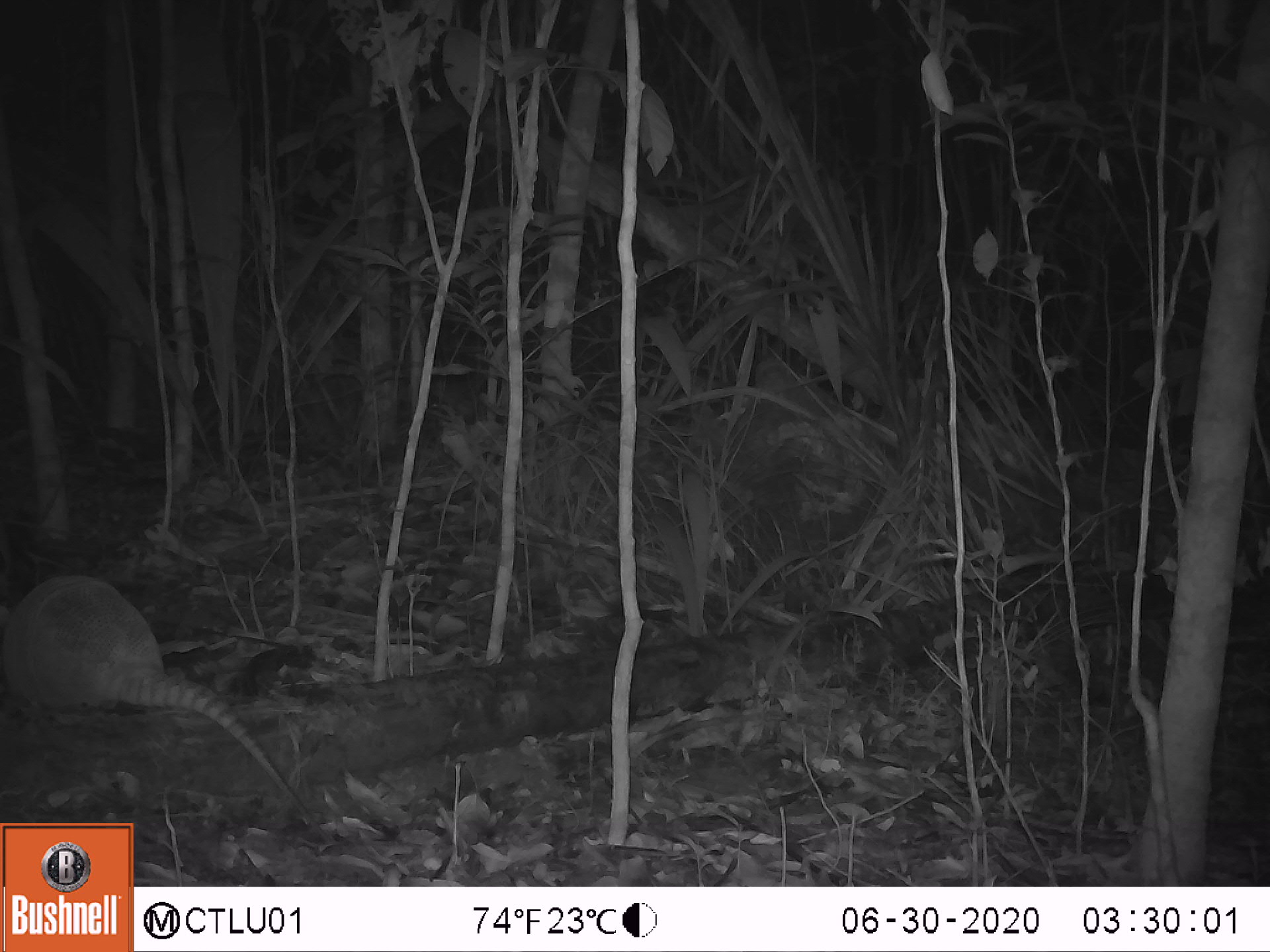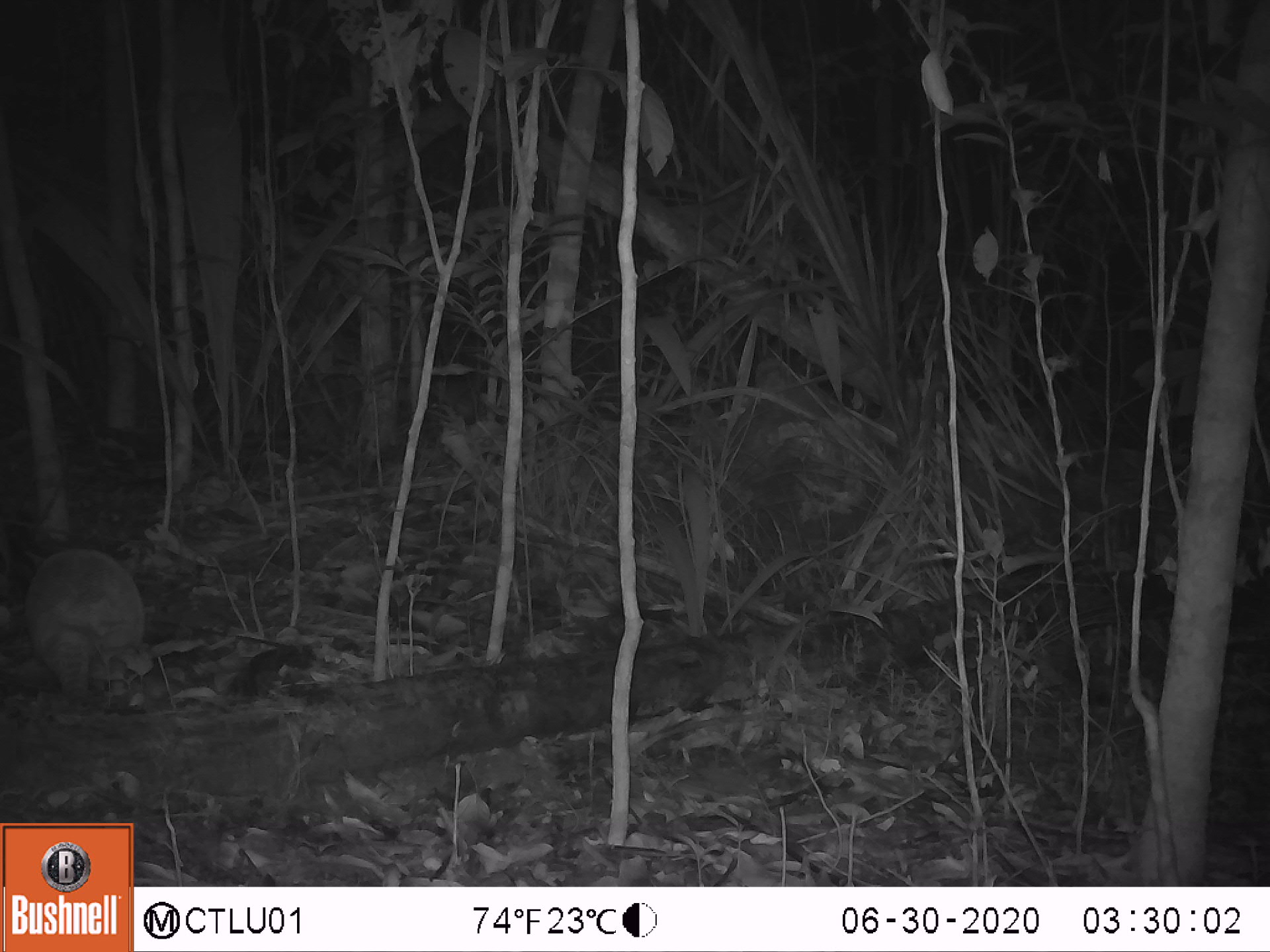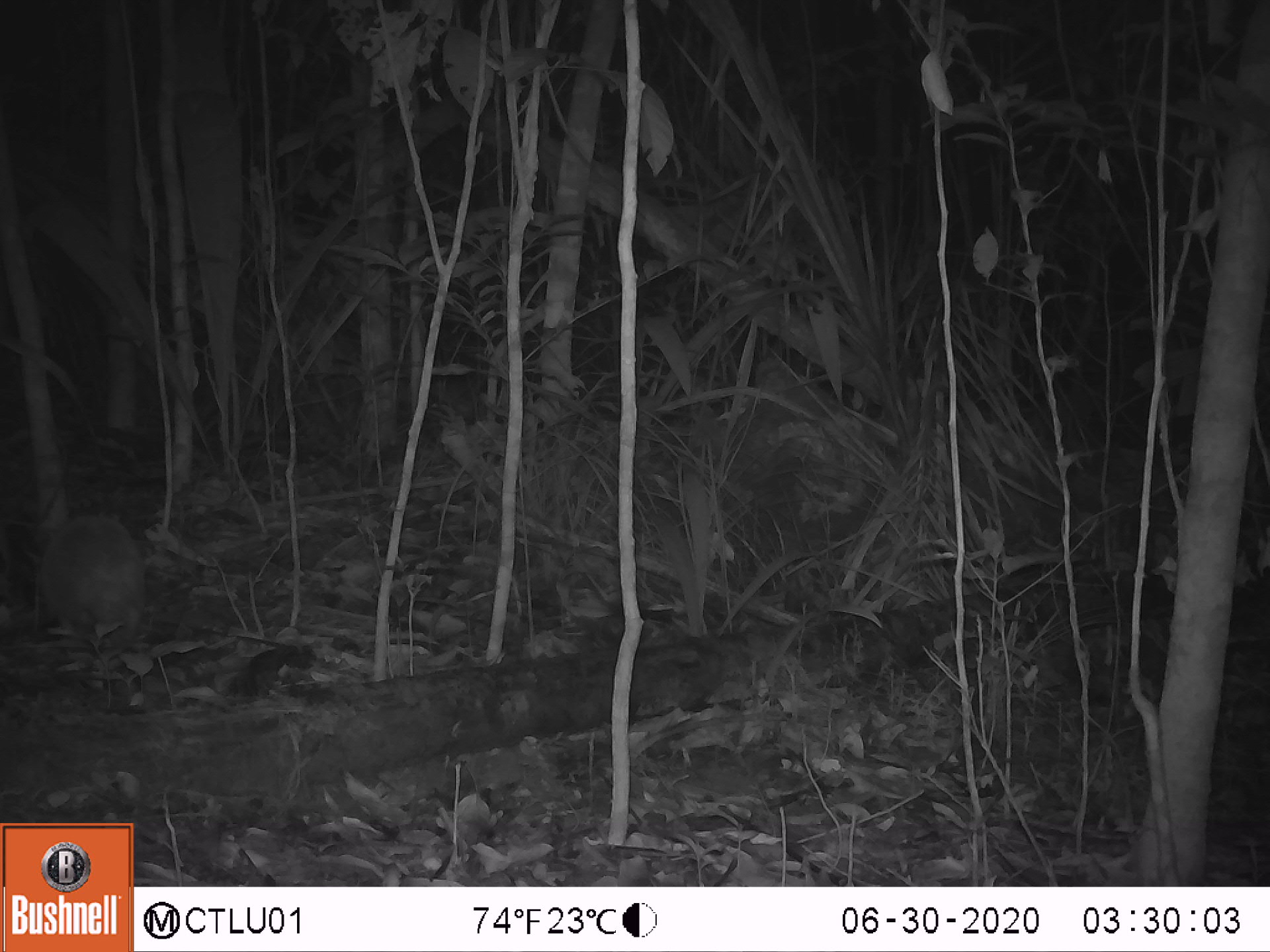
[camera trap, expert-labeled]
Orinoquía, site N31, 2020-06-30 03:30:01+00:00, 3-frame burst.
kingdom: Animalia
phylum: Chordata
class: Mammalia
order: Cingulata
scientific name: Cingulata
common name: armadillo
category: unknown armadillo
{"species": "unknown armadillo (armadillo) (Cingulata)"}